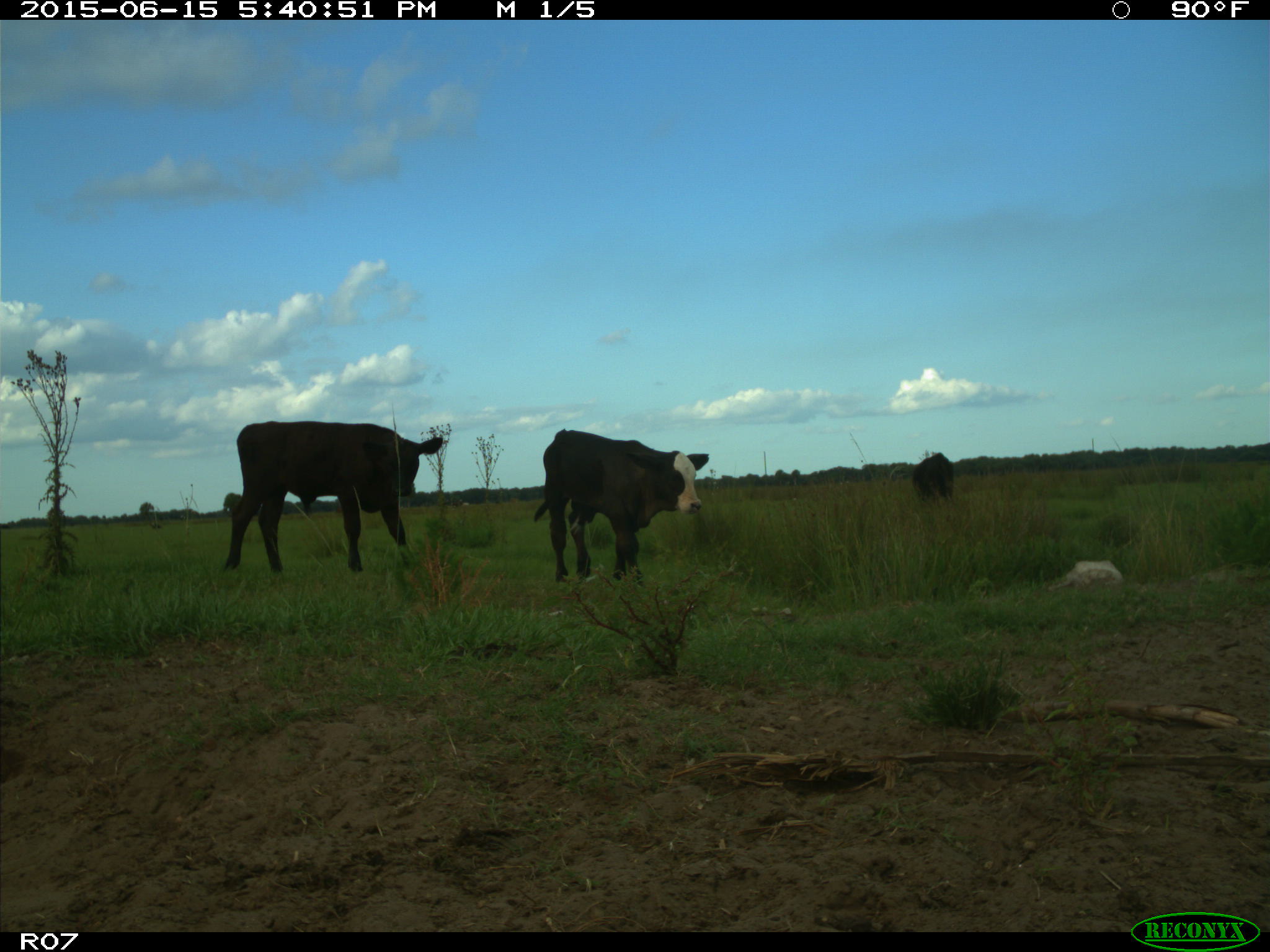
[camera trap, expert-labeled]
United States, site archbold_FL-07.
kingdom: Animalia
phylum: Chordata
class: Mammalia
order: Artiodactyla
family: Bovidae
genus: Bos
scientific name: Bos taurus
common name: domestic cow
Bos taurus (domestic cow).